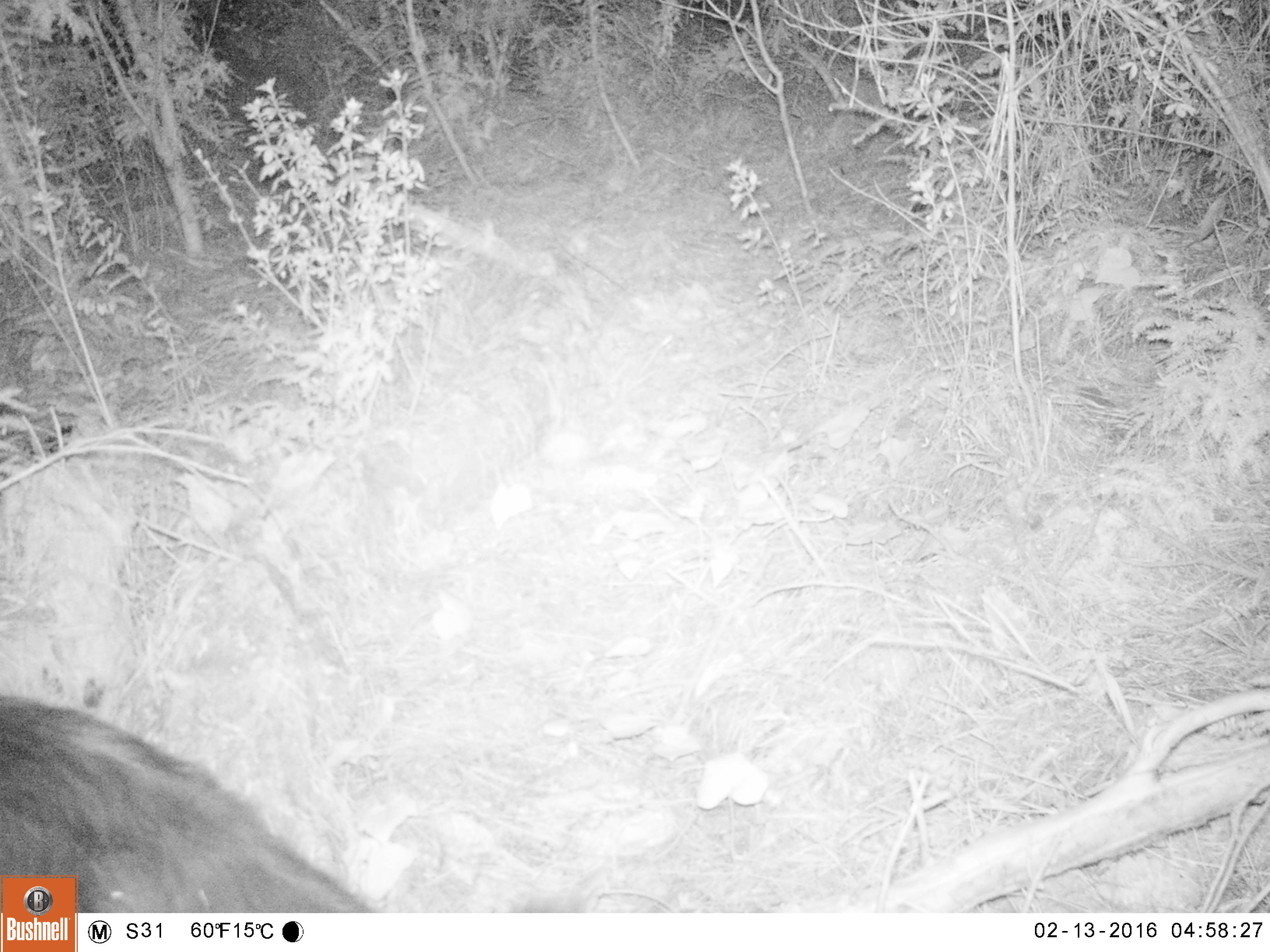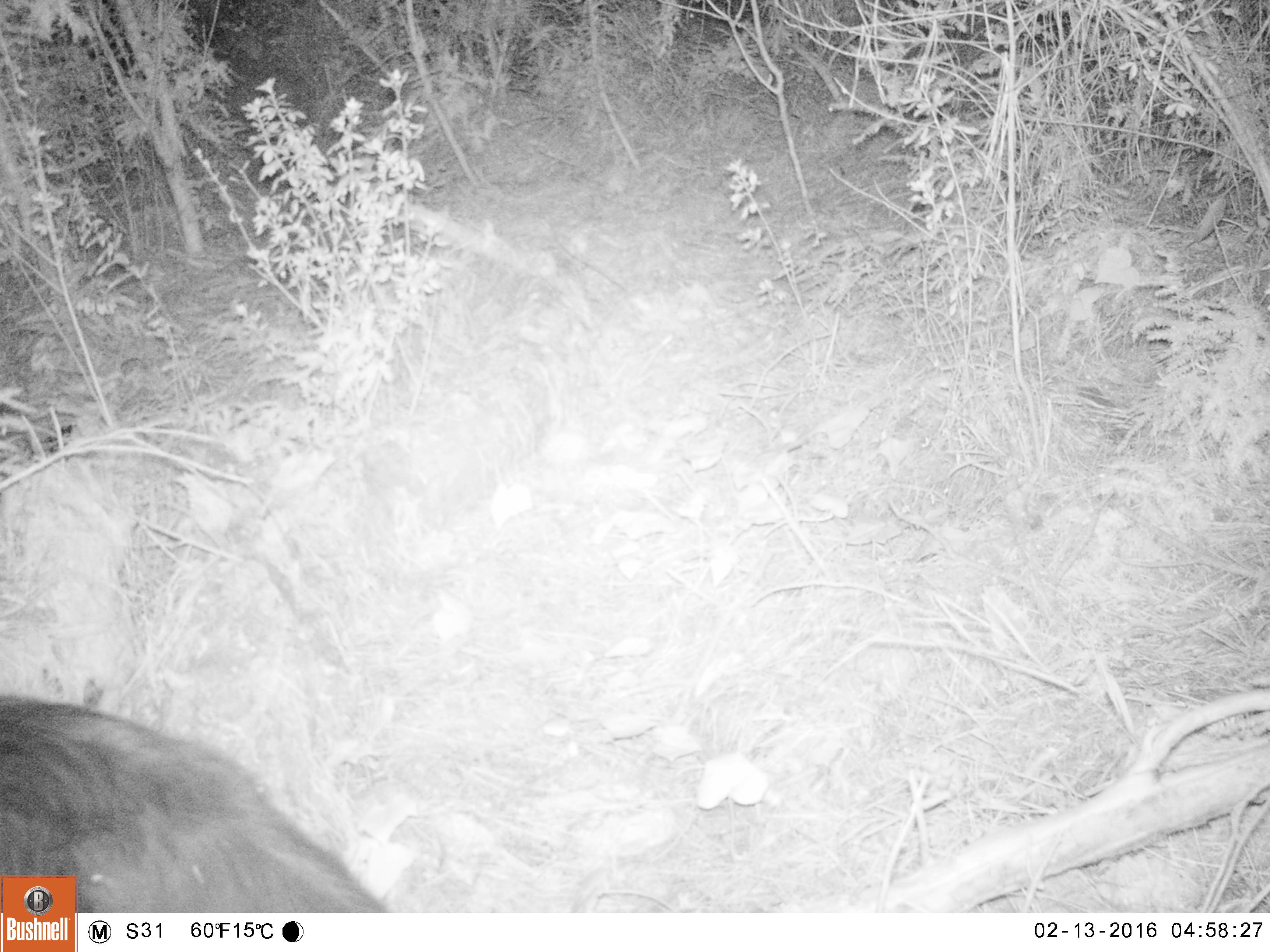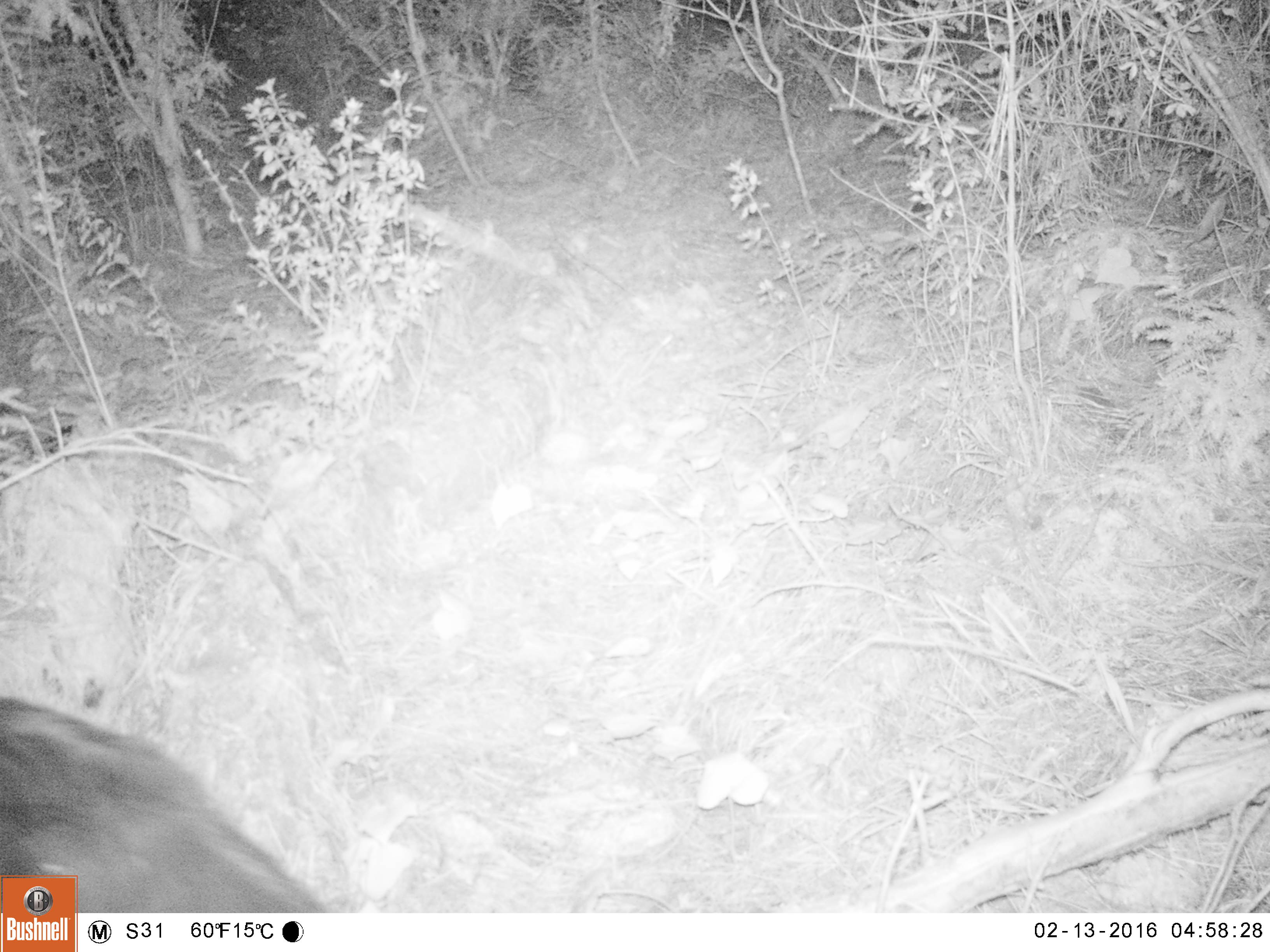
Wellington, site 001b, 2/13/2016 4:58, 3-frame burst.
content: unidentified animal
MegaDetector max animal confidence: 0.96